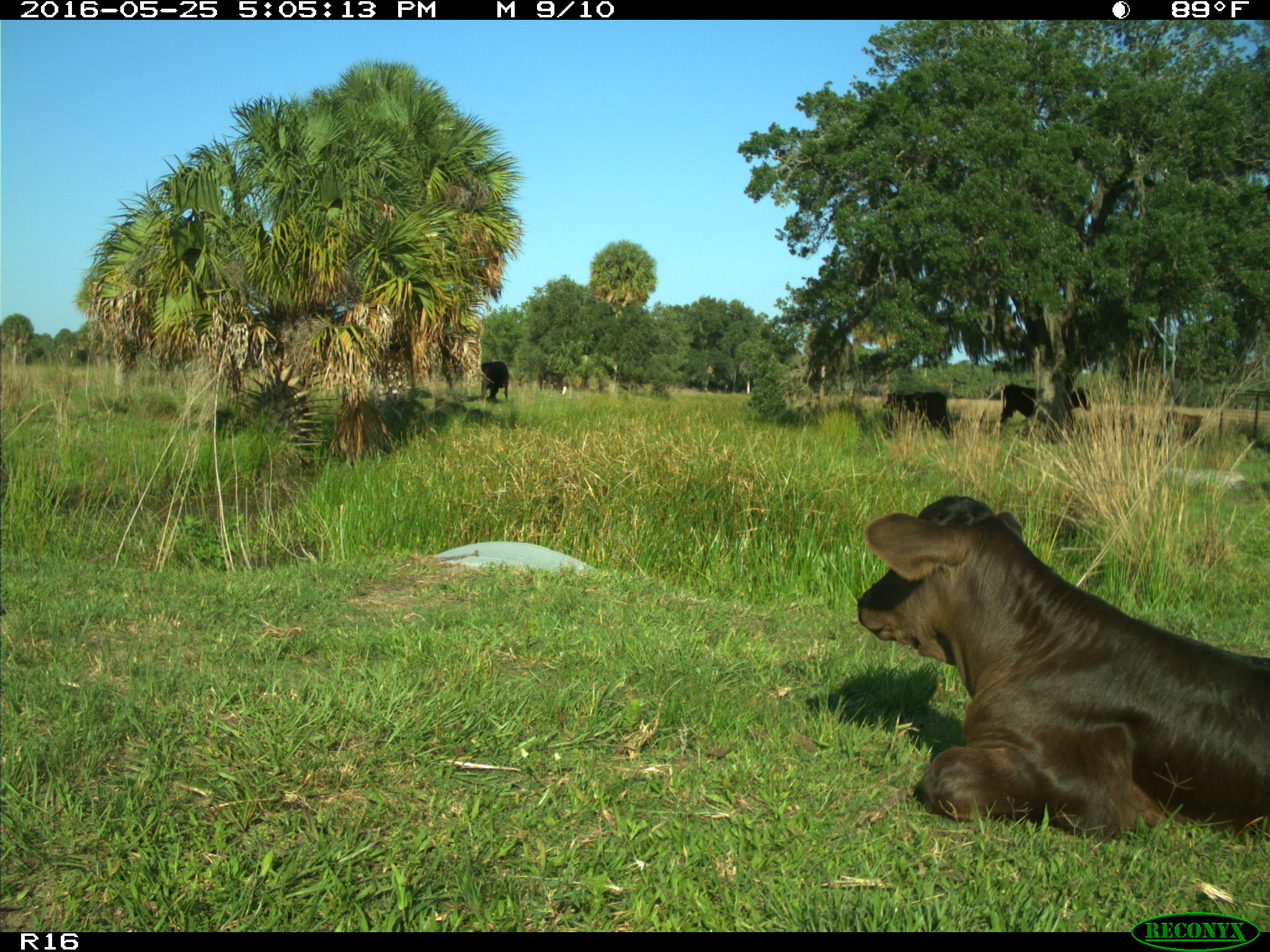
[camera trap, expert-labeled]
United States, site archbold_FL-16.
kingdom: Animalia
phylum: Chordata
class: Mammalia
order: Artiodactyla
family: Bovidae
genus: Bos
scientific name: Bos taurus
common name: domestic cow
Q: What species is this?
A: Bos taurus (domestic cow).